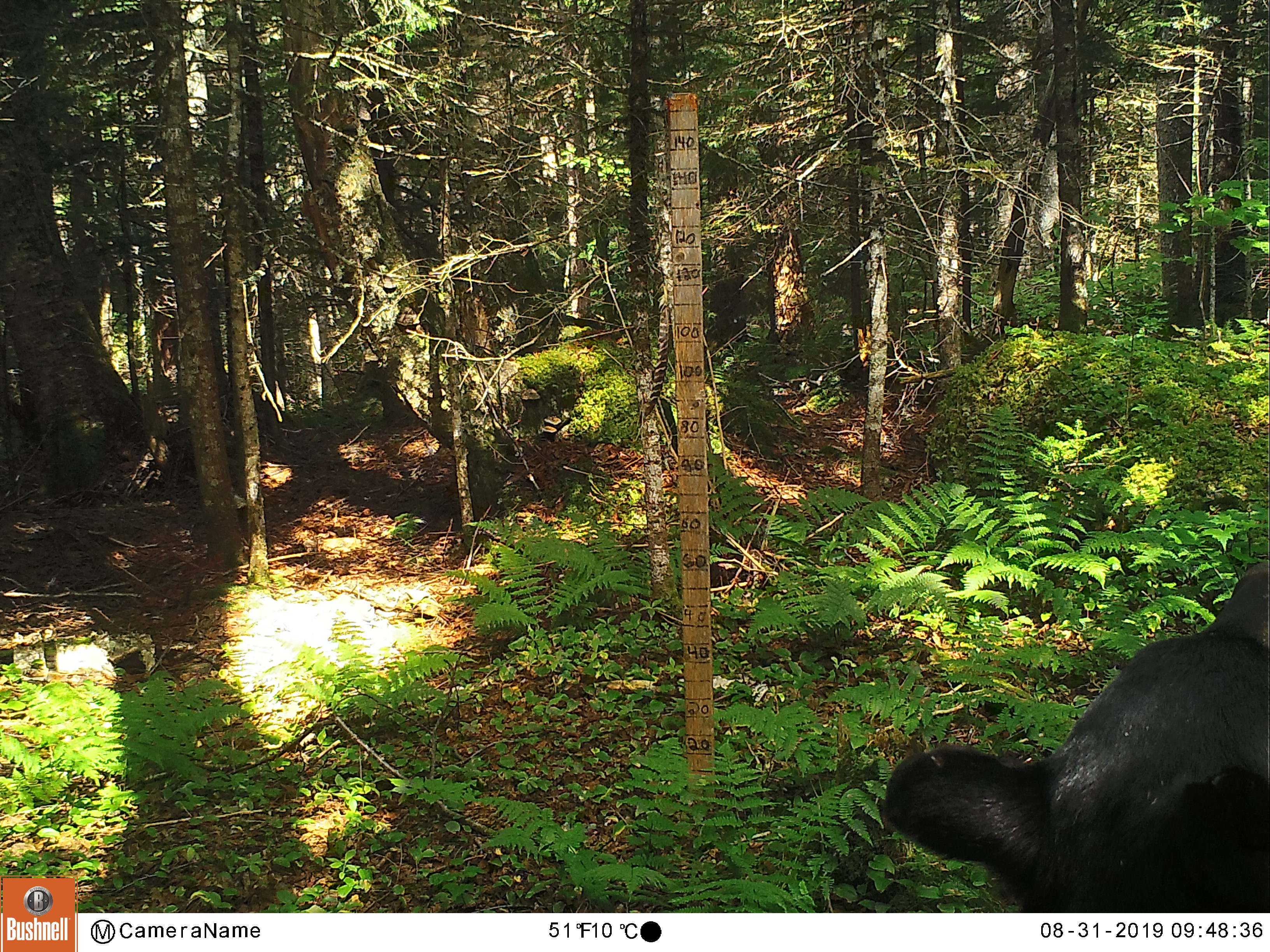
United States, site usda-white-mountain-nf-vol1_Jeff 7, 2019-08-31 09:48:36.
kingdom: Animalia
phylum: Chordata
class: Mammalia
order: Carnivora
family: Ursidae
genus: Ursus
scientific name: Ursus americanus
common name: black bear